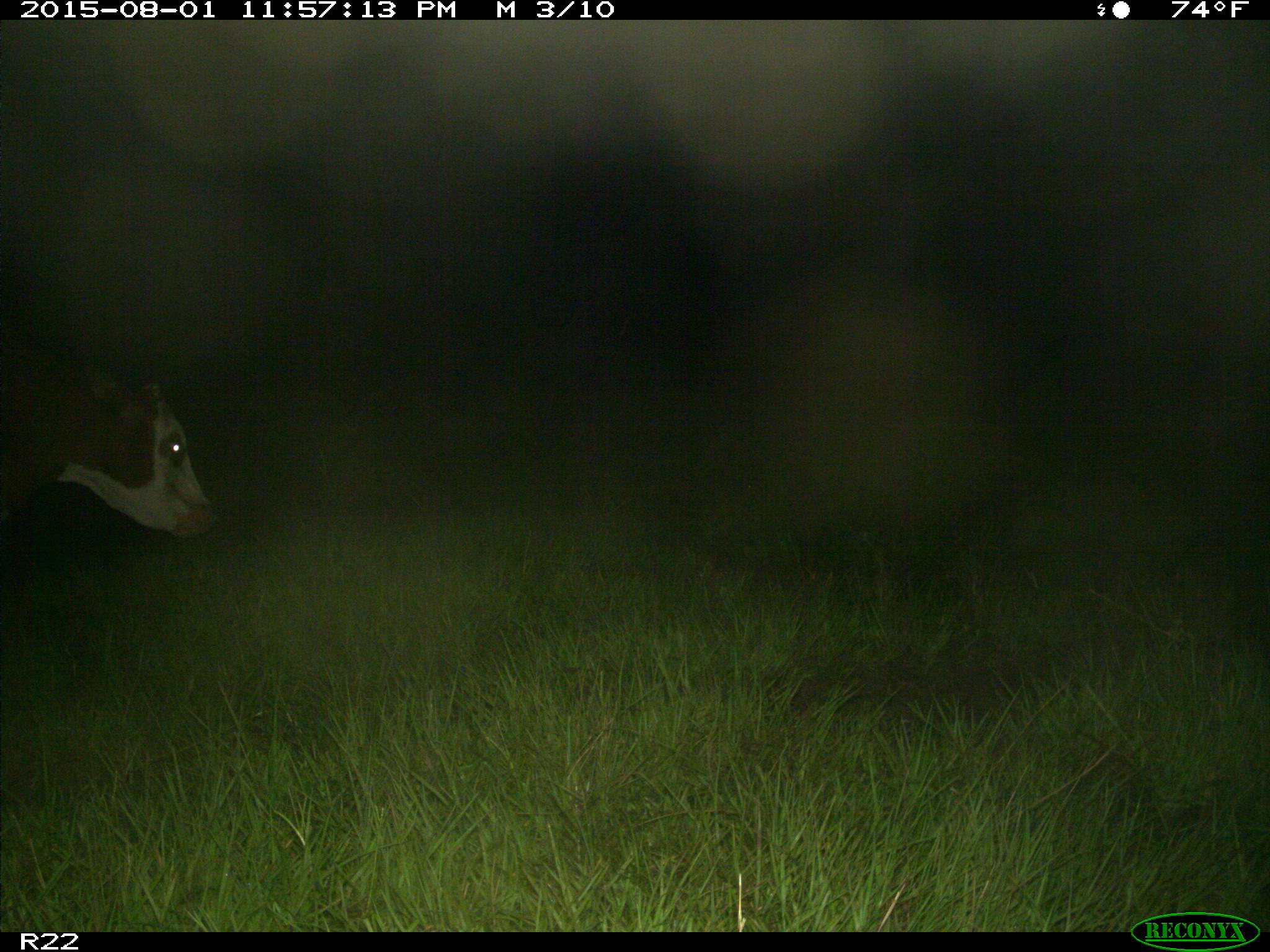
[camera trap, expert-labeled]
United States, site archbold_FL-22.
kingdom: Animalia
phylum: Chordata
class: Mammalia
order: Artiodactyla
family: Bovidae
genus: Bos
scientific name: Bos taurus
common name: domestic cow